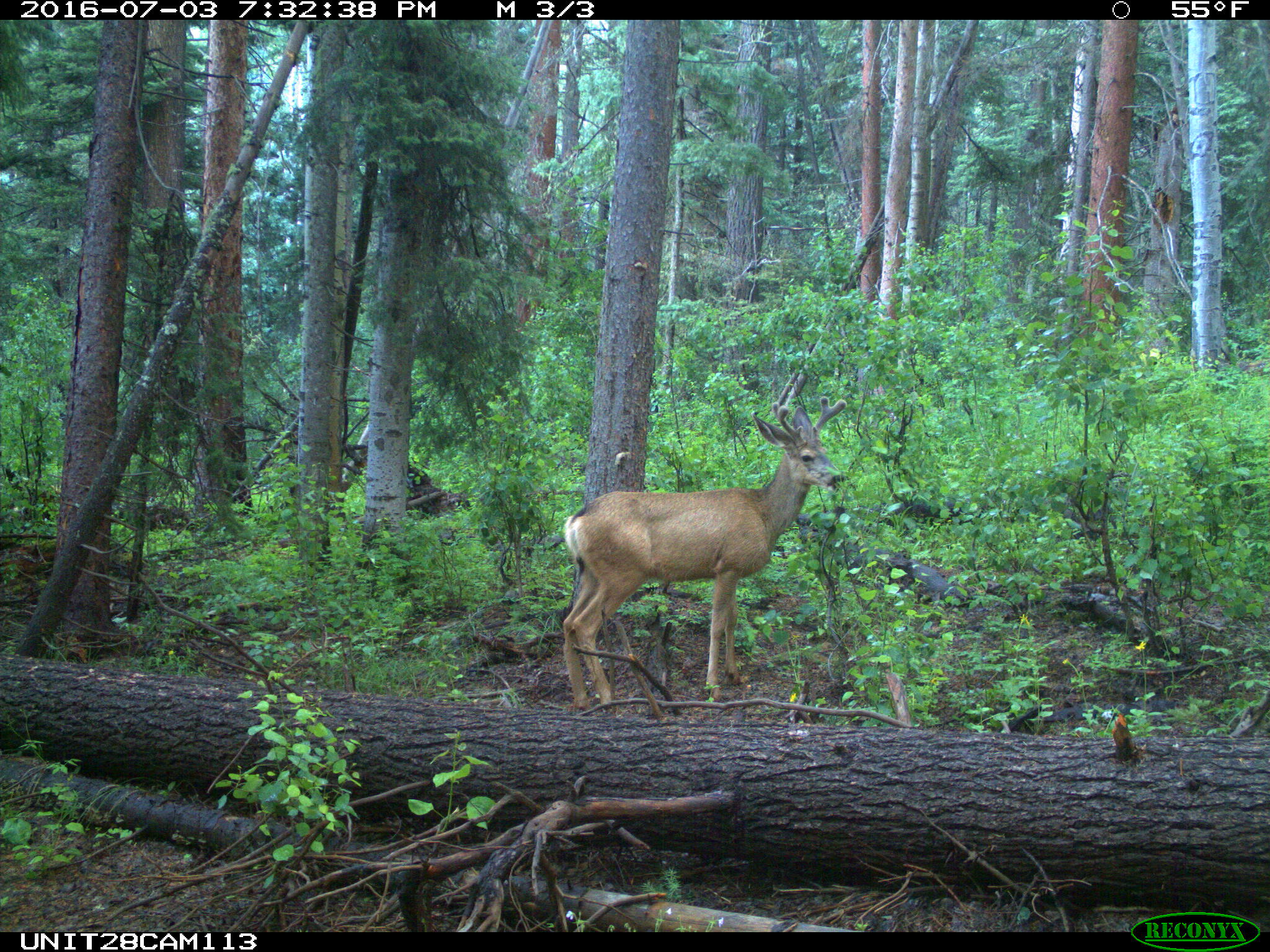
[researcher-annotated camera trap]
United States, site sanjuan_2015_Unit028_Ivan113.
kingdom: Animalia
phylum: Chordata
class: Mammalia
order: Artiodactyla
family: Cervidae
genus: Odocoileus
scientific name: Odocoileus hemionus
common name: mule deer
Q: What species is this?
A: Odocoileus hemionus (mule deer).